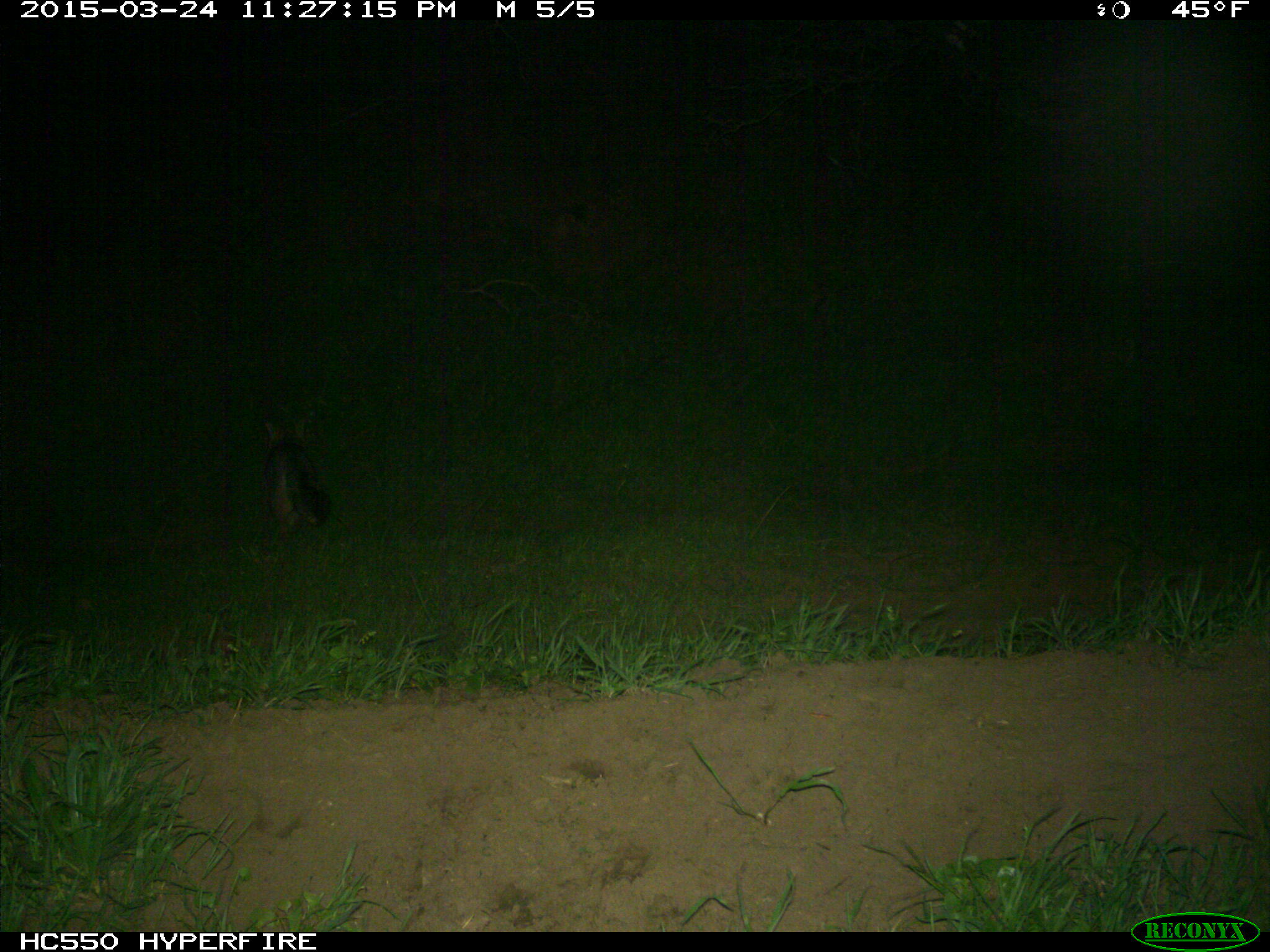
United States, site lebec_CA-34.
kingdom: Animalia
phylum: Chordata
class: Mammalia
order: Carnivora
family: Canidae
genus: Urocyon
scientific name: Urocyon cinereoargenteus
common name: gray fox